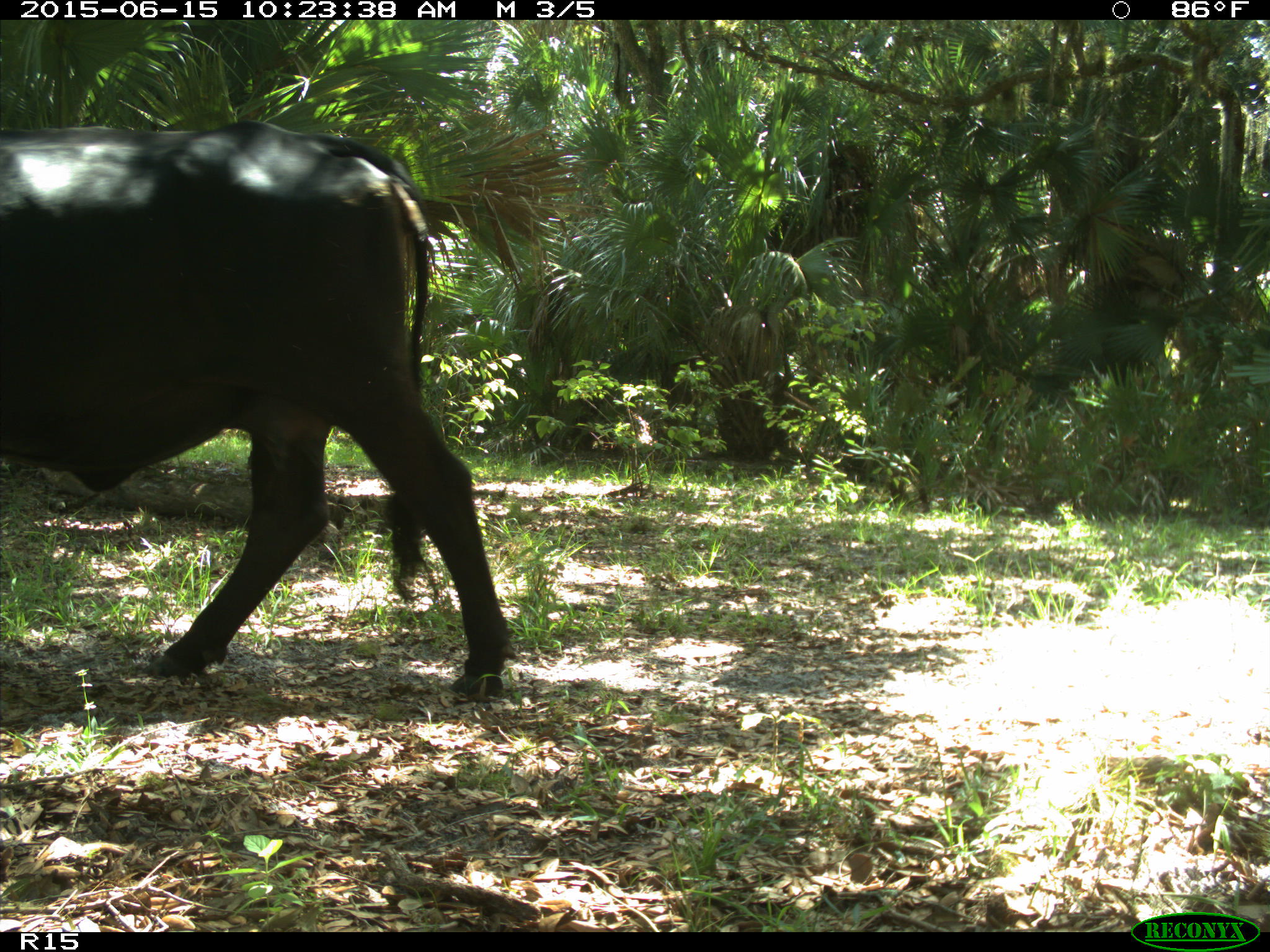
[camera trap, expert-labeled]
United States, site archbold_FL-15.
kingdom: Animalia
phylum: Chordata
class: Mammalia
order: Artiodactyla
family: Bovidae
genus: Bos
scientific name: Bos taurus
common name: domestic cow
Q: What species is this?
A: Bos taurus (domestic cow).